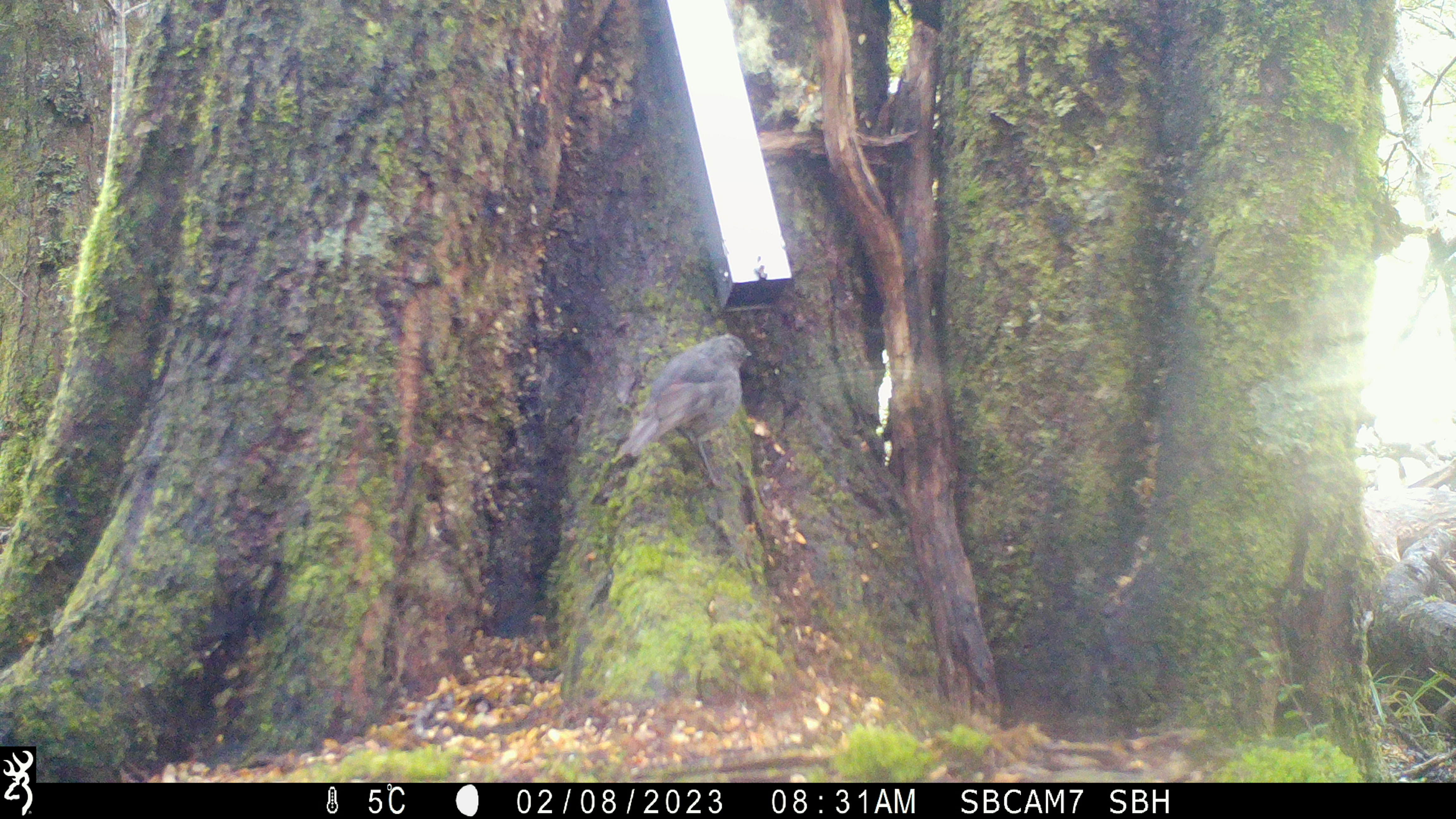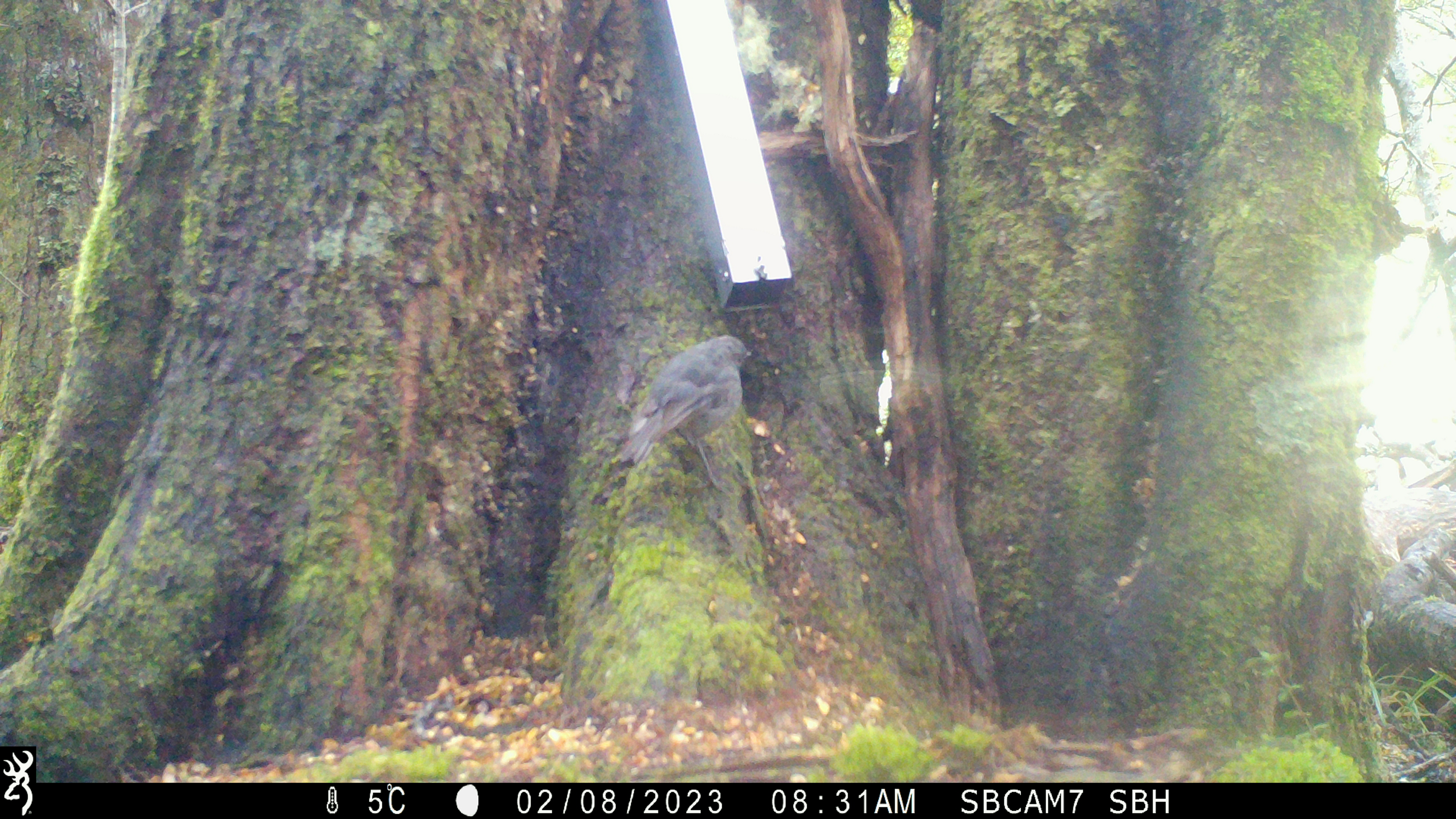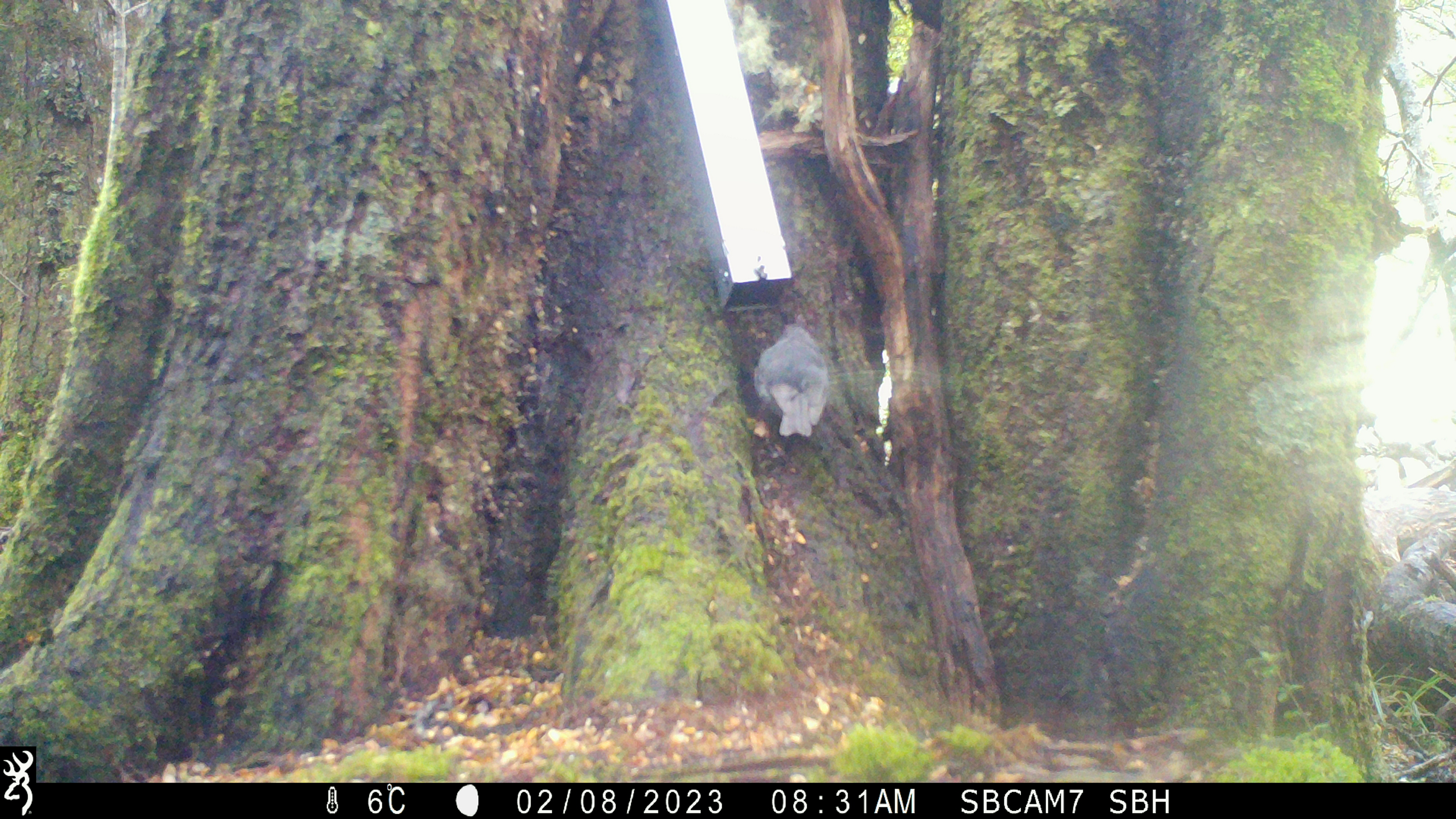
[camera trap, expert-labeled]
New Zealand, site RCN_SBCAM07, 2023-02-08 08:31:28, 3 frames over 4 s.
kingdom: Animalia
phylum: Chordata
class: Aves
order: Passeriformes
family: Petroicidae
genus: Petroica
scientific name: Petroica australis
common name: new zealand robin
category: robin